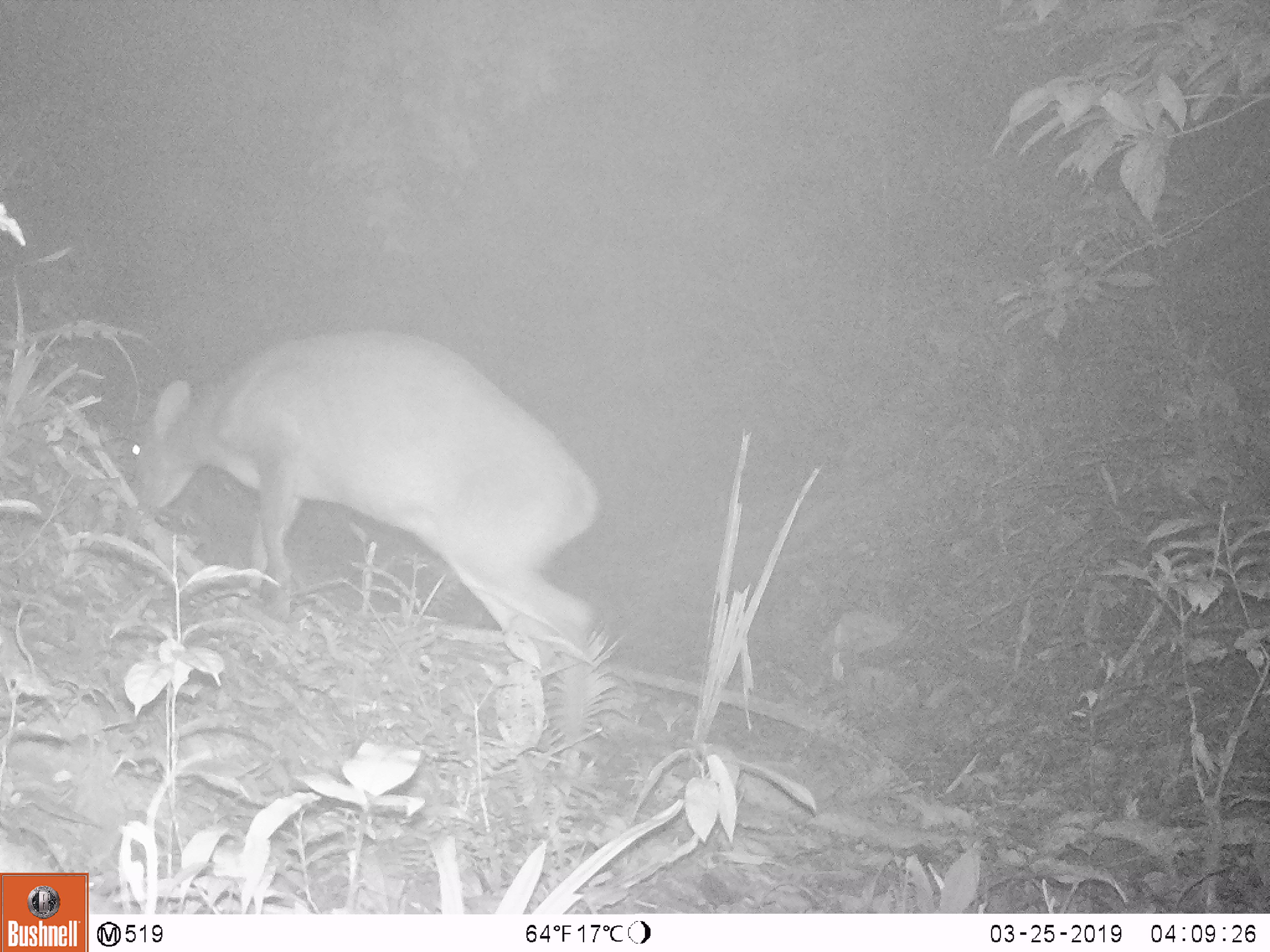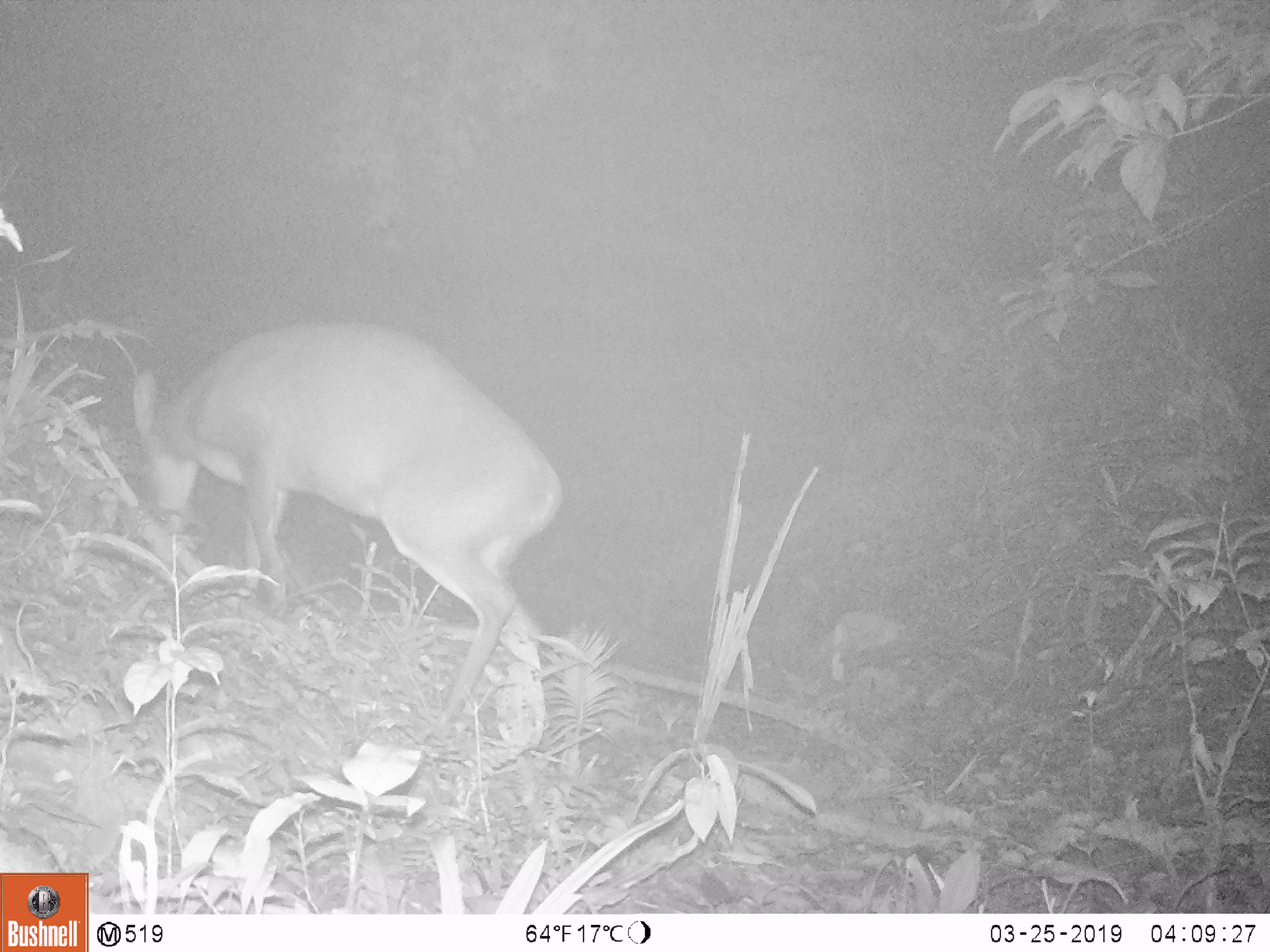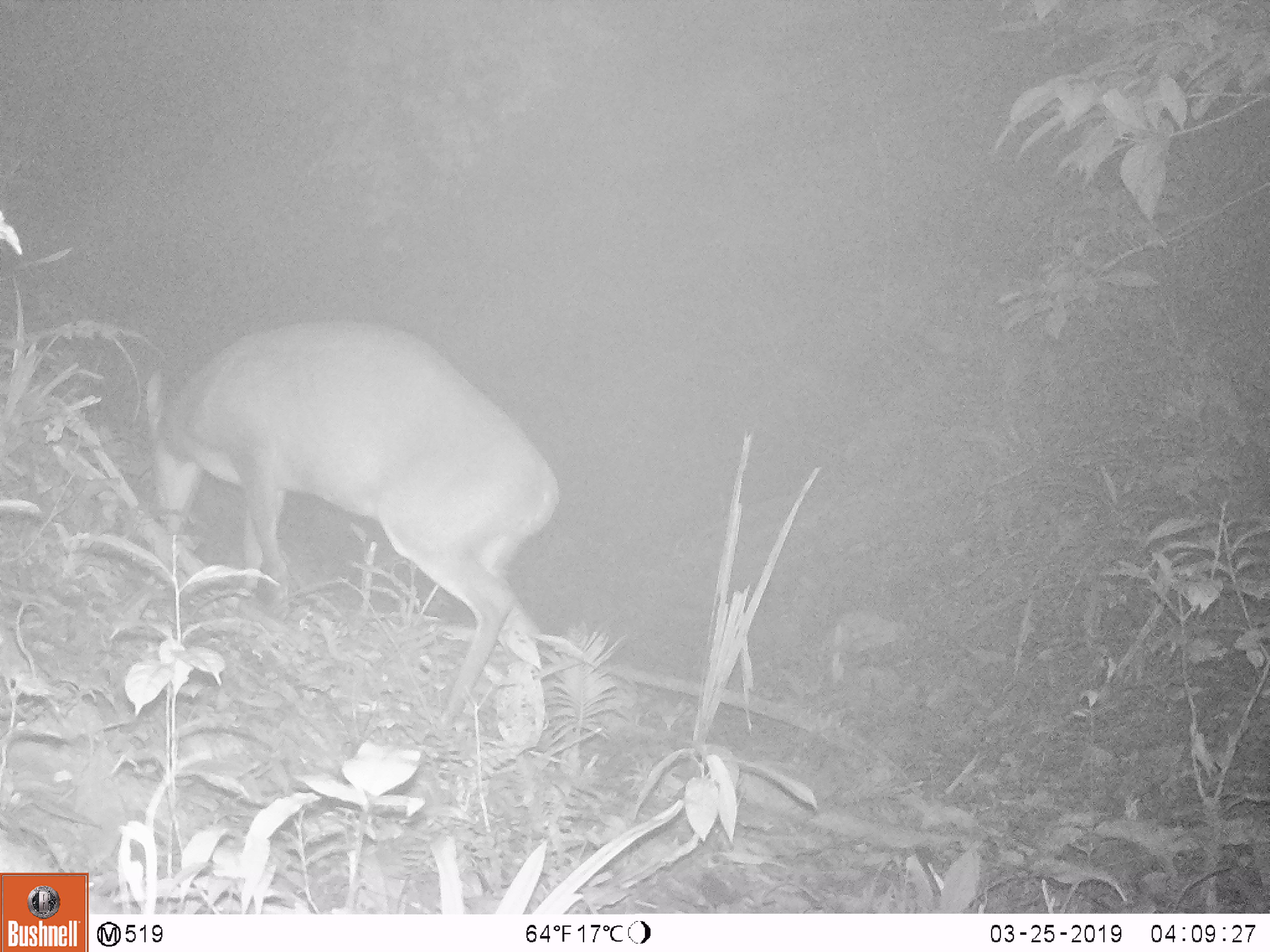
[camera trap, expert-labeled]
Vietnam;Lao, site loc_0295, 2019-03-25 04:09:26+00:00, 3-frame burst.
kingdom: Animalia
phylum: Chordata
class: Mammalia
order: Artiodactyla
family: Cervidae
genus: Muntiacus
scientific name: Muntiacus vuquangensis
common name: large-antlered muntjac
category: large antlered muntjac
Large antlered muntjac (large-antlered muntjac) (Muntiacus vuquangensis). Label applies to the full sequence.